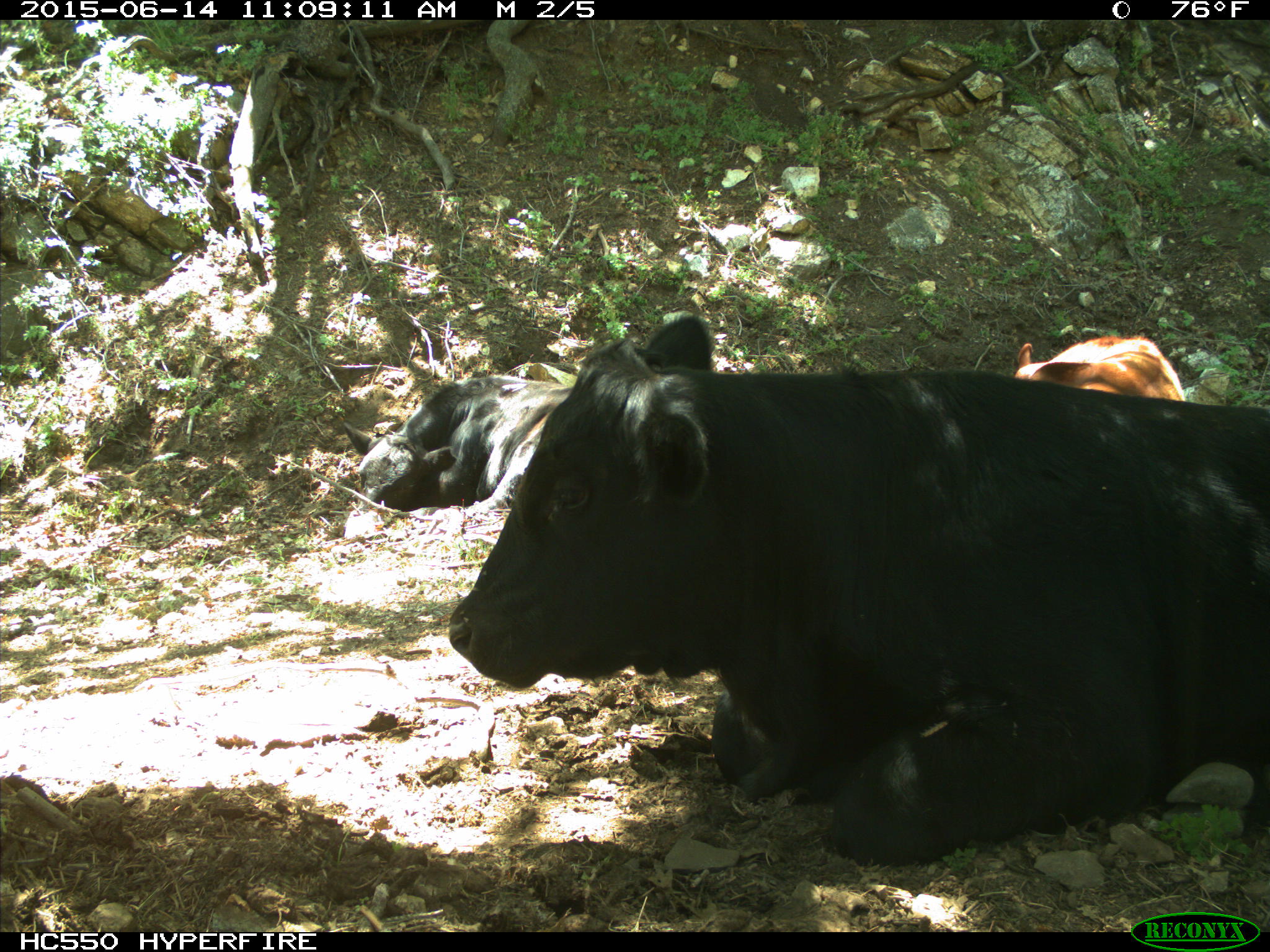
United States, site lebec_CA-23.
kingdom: Animalia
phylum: Chordata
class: Mammalia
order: Artiodactyla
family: Bovidae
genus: Bos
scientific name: Bos taurus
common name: domestic cow